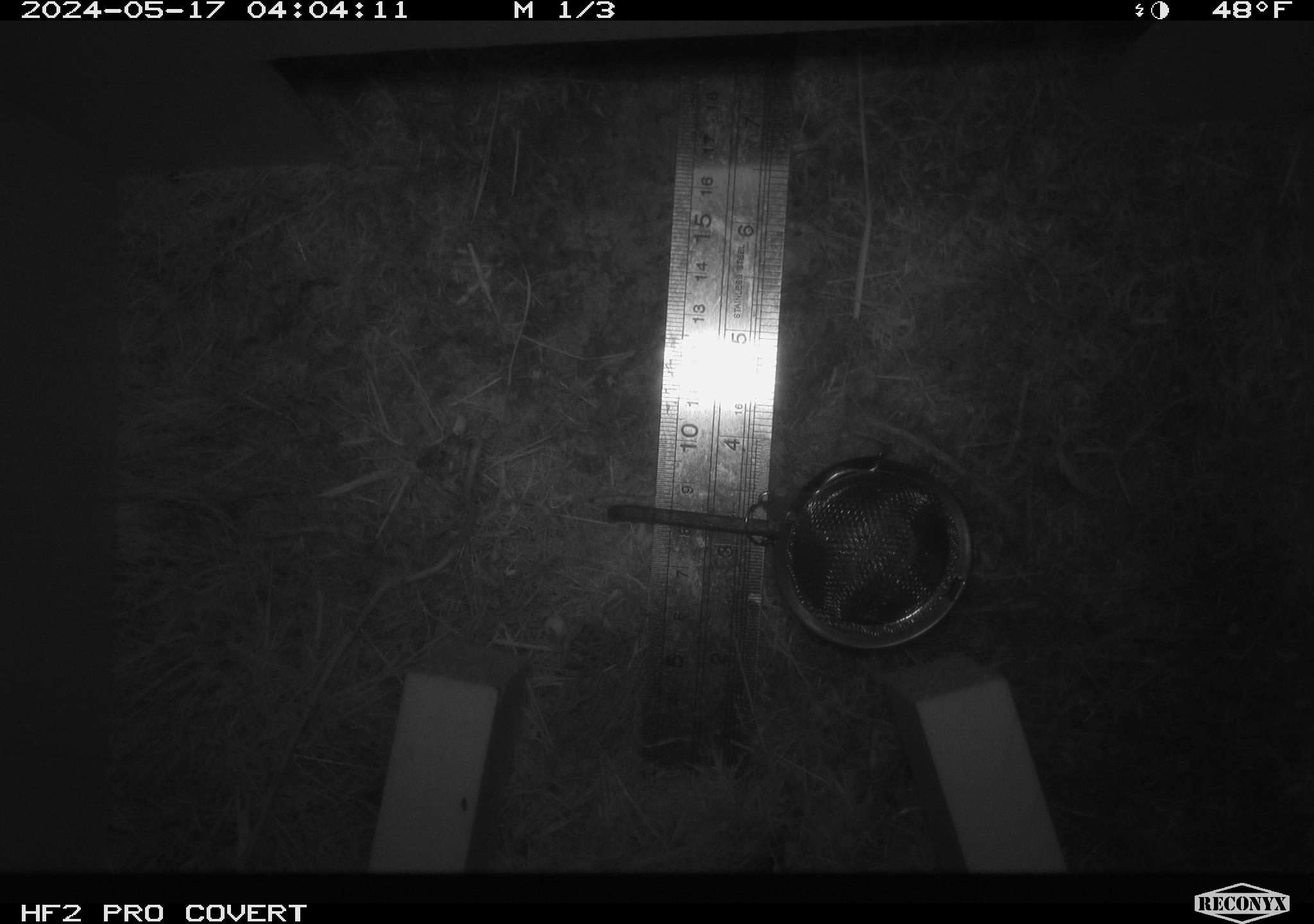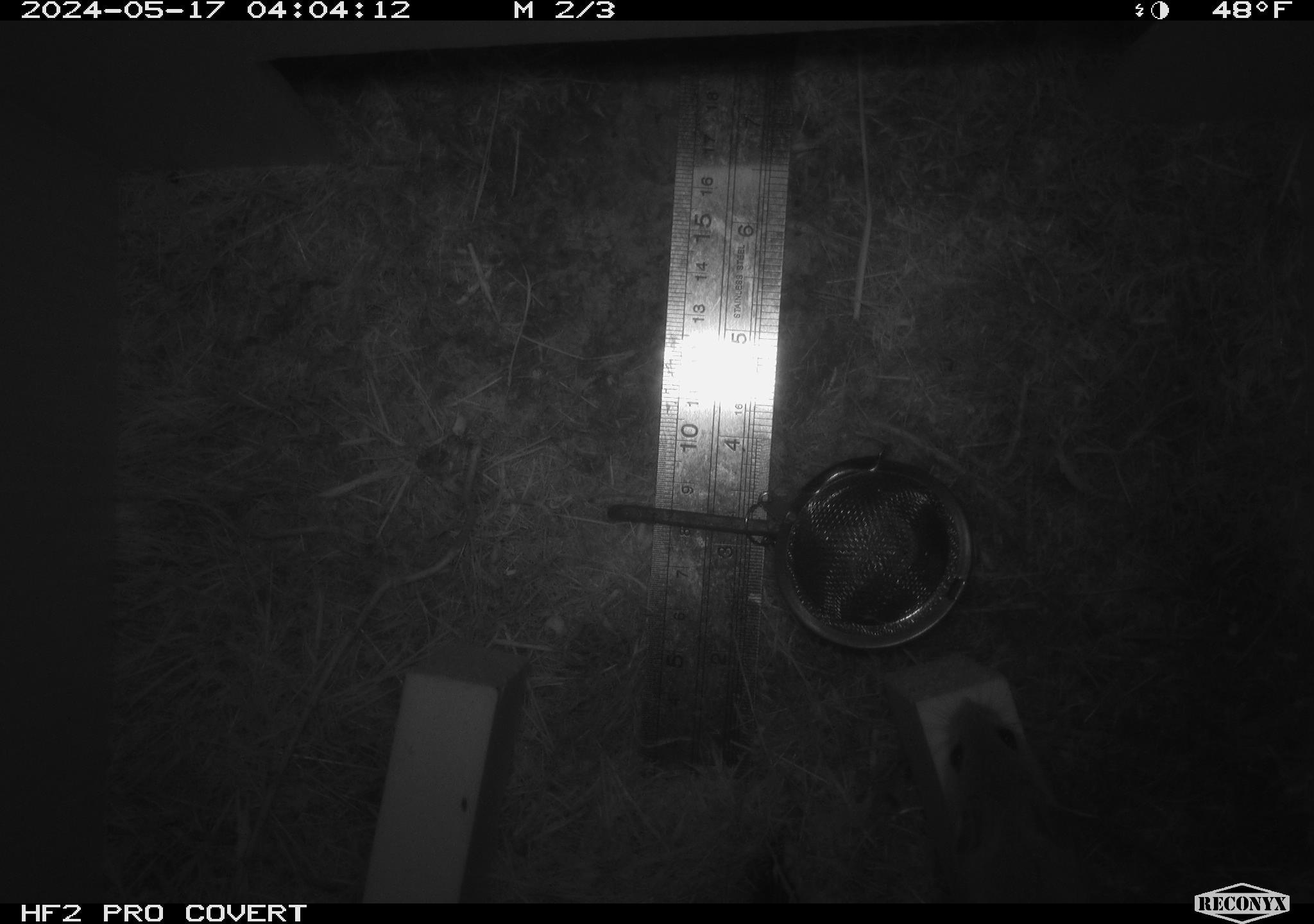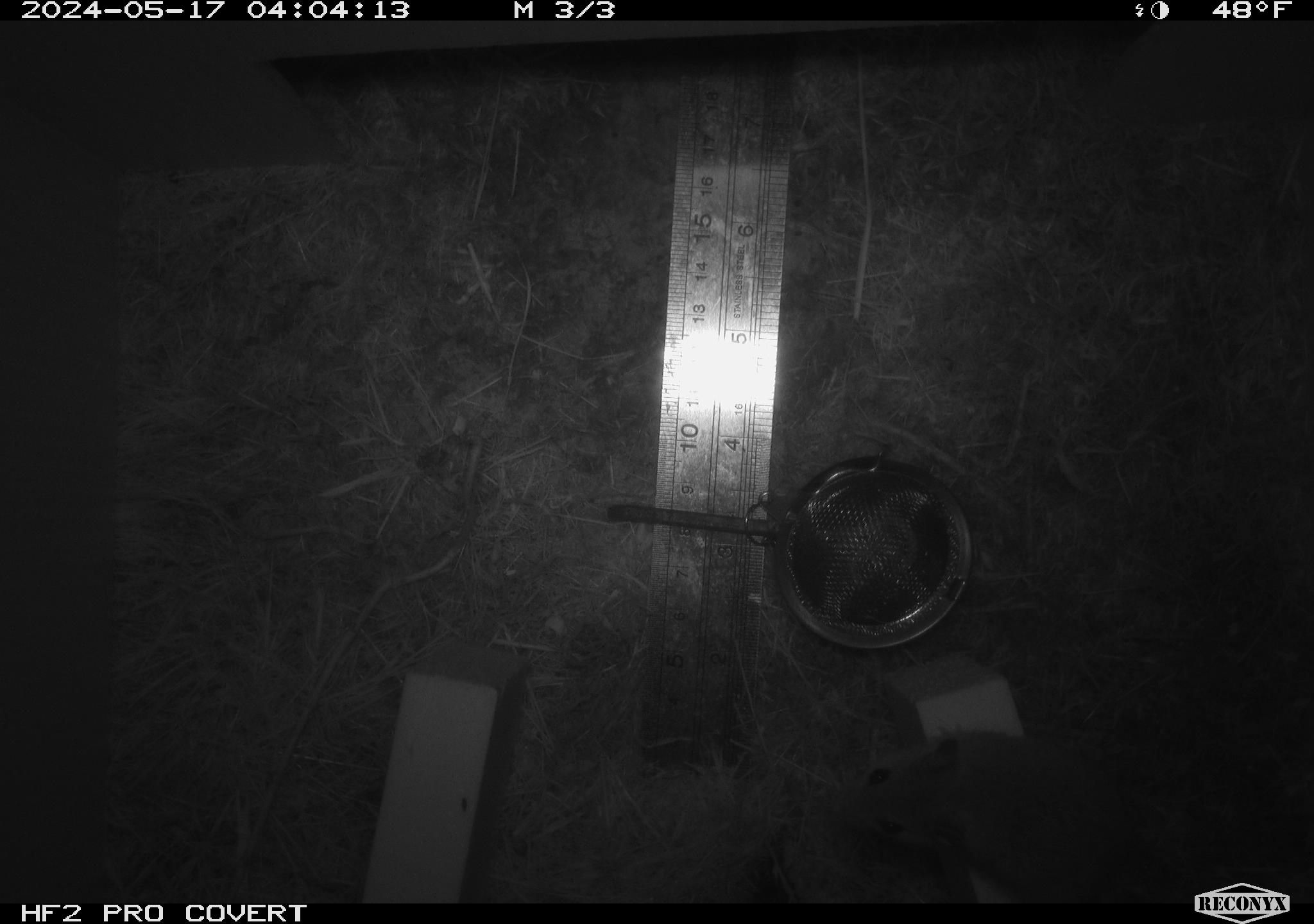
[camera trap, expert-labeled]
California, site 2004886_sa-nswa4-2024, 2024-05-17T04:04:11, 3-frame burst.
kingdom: Animalia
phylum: Chordata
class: Mammalia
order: Rodentia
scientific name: Rodentia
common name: rodent